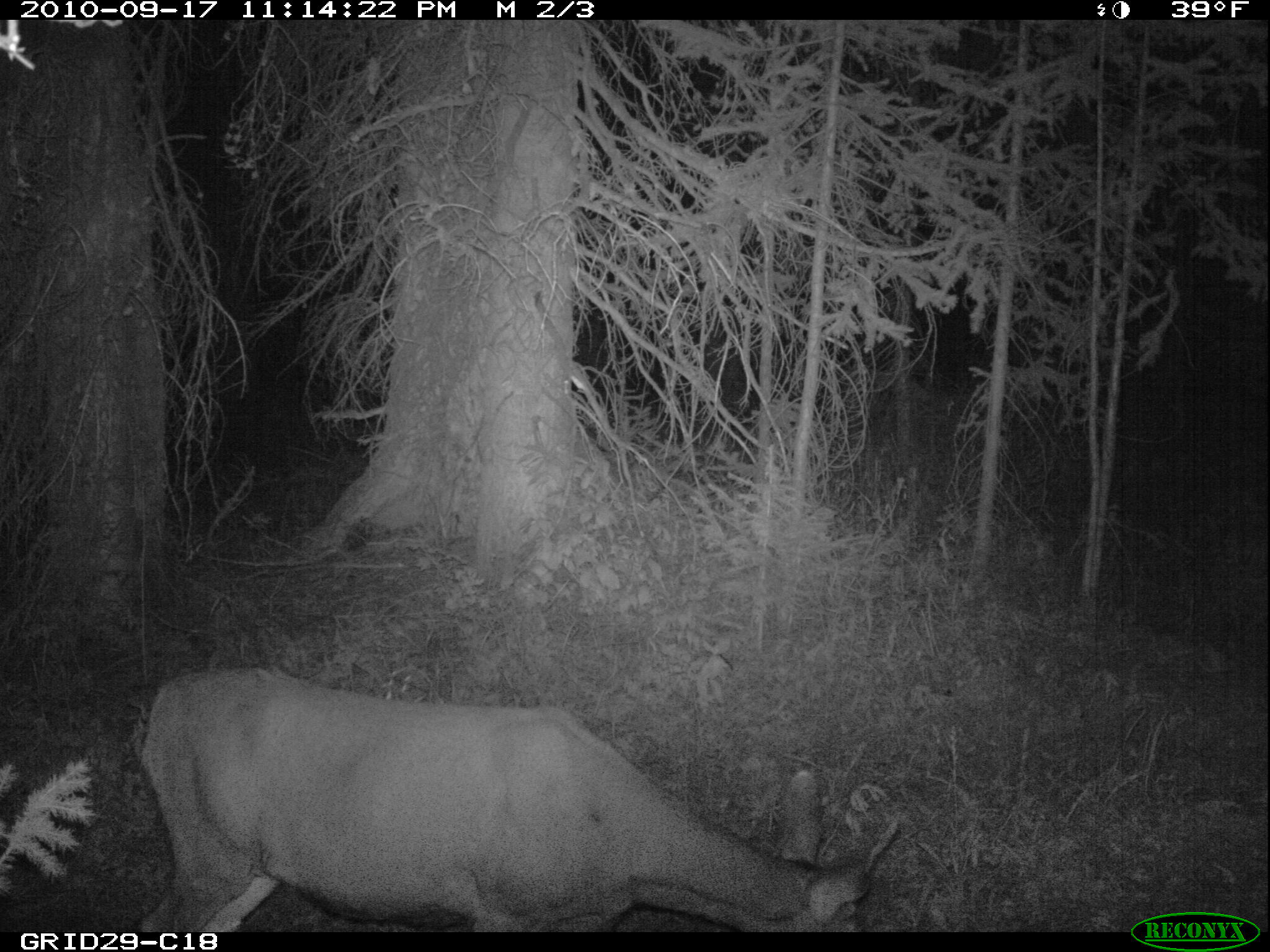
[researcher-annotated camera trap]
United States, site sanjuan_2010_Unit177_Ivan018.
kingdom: Animalia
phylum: Chordata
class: Mammalia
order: Artiodactyla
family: Cervidae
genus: Odocoileus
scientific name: Odocoileus hemionus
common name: mule deer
Odocoileus hemionus (mule deer).